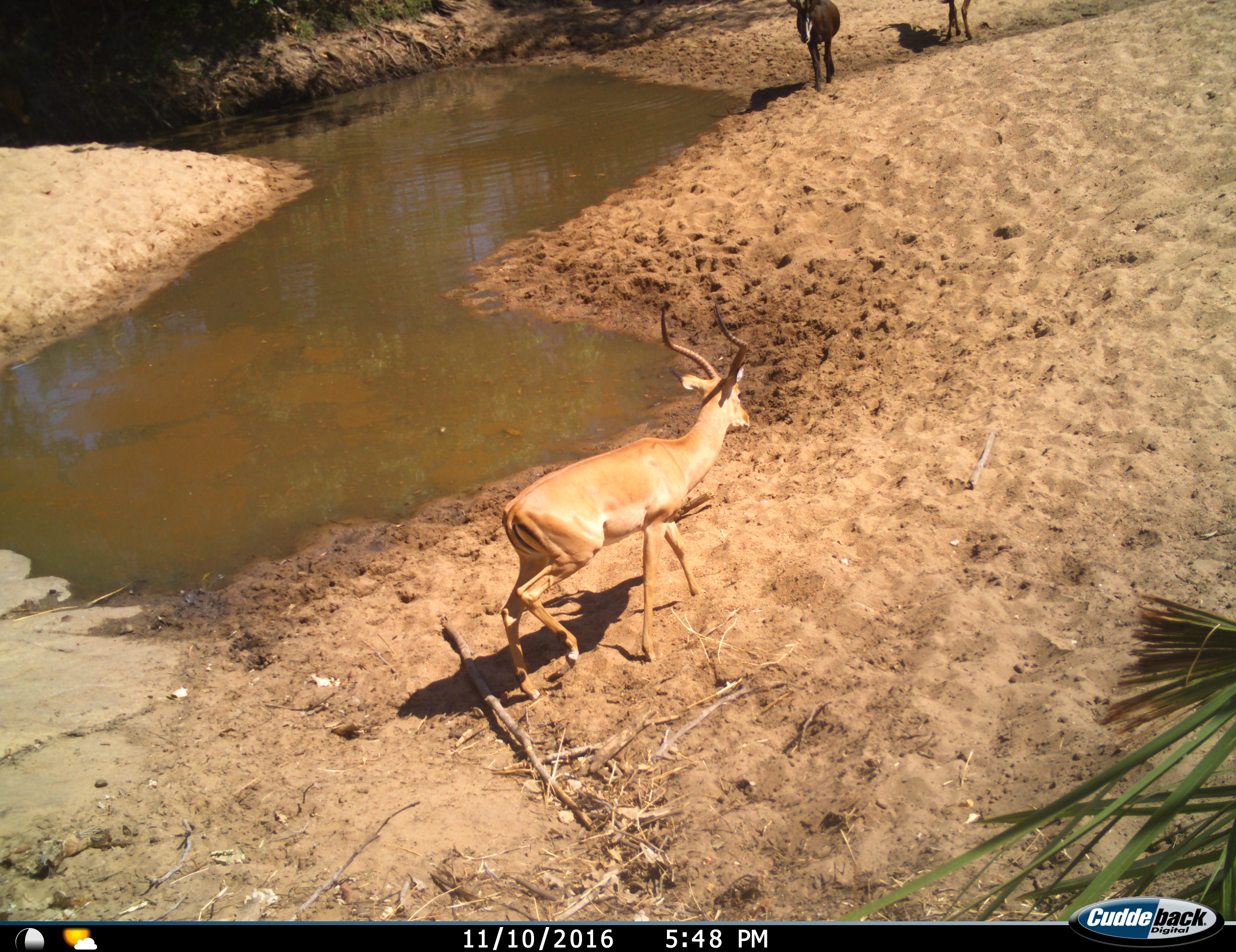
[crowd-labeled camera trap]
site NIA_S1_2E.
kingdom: Animalia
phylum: Chordata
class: Mammalia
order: Artiodactyla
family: Bovidae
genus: Aepyceros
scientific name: Aepyceros melampus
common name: impala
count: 1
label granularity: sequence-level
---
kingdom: Animalia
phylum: Chordata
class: Mammalia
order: Artiodactyla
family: Bovidae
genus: Hippotragus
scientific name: Hippotragus niger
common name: sable antelope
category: sable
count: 2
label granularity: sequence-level